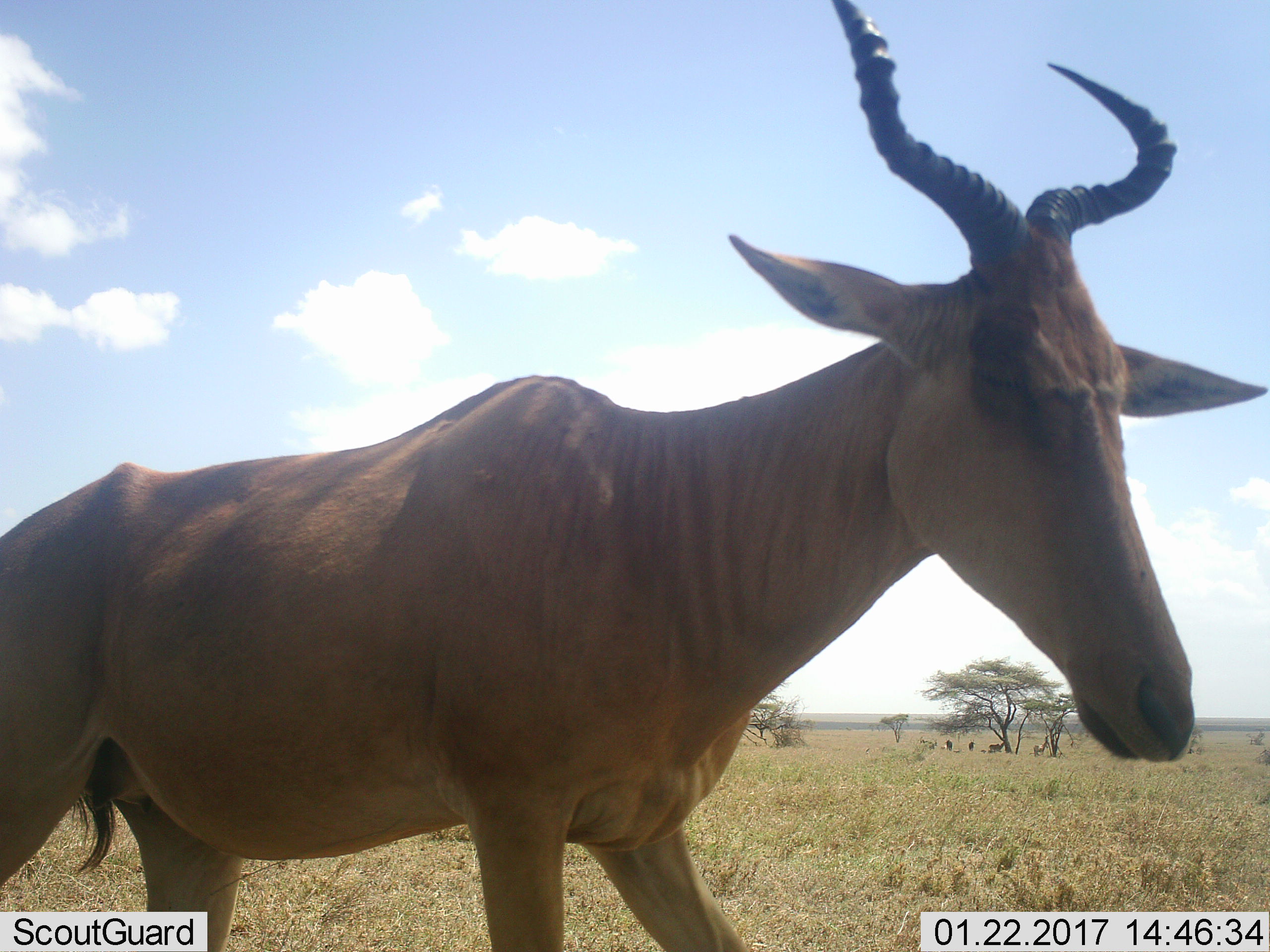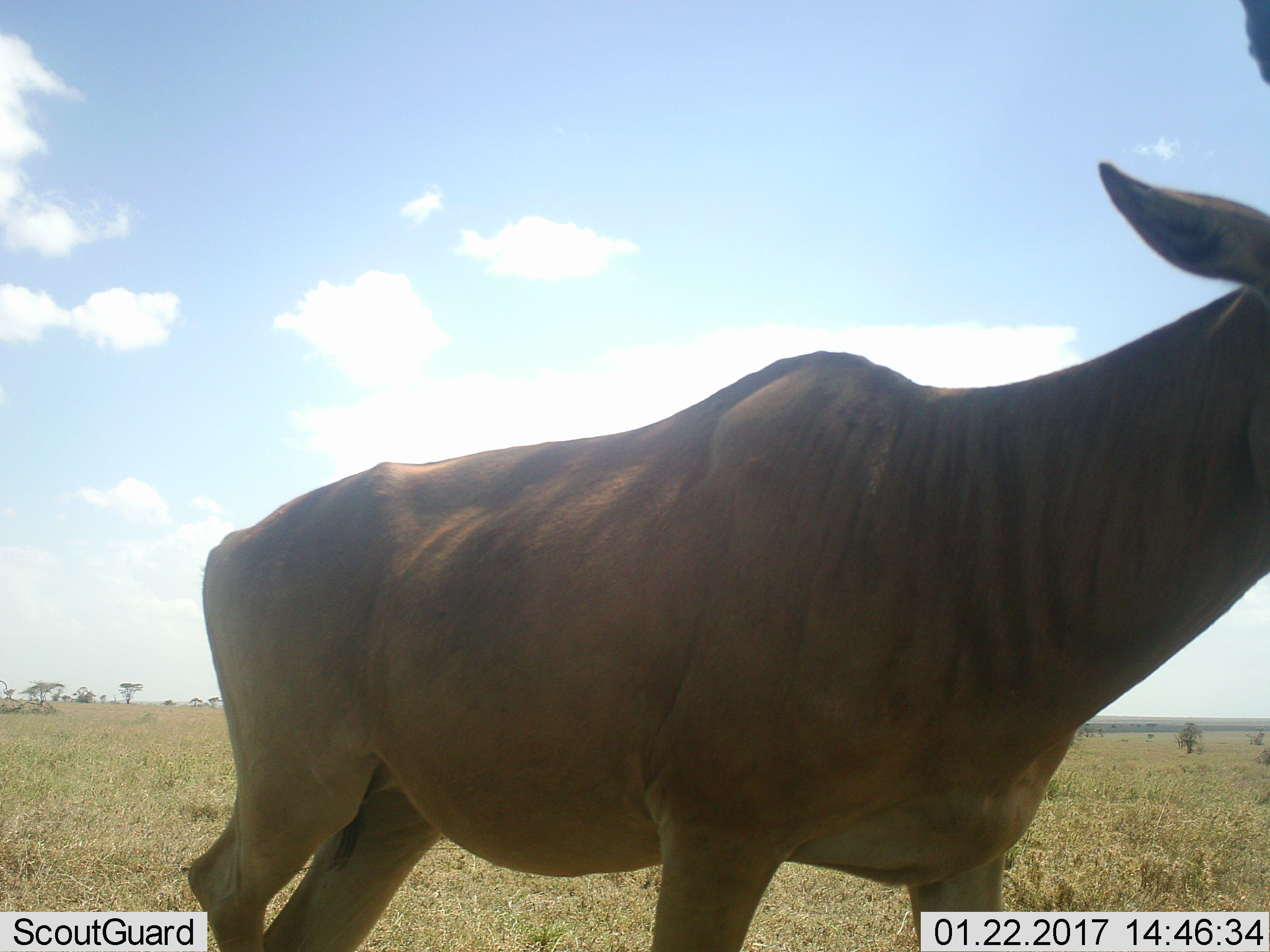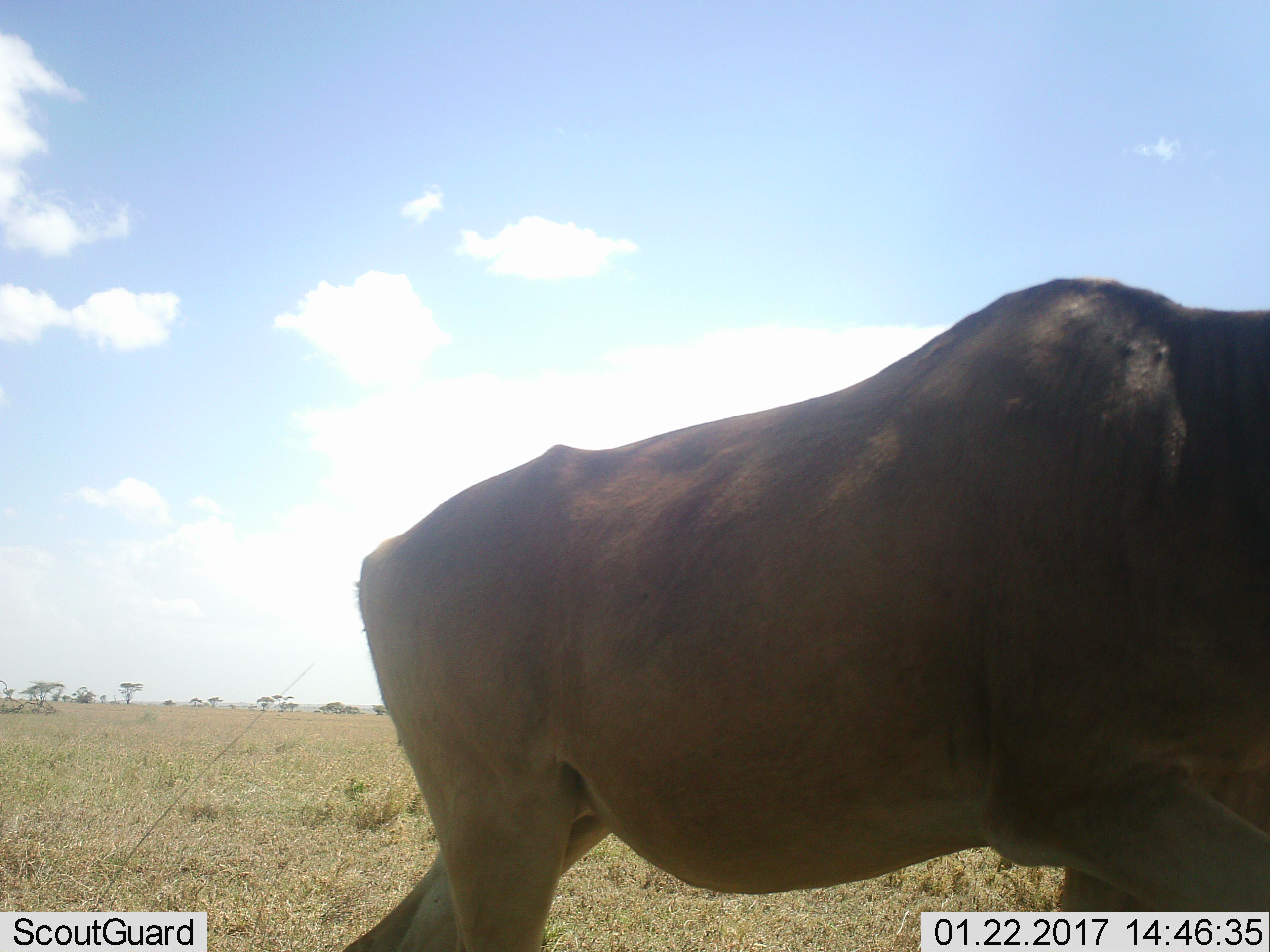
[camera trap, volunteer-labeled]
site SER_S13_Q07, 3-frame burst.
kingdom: Animalia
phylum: Chordata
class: Mammalia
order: Artiodactyla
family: Bovidae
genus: Alcelaphus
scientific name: Alcelaphus buselaphus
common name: hartebeest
Hartebeest (Alcelaphus buselaphus), count 1. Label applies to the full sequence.